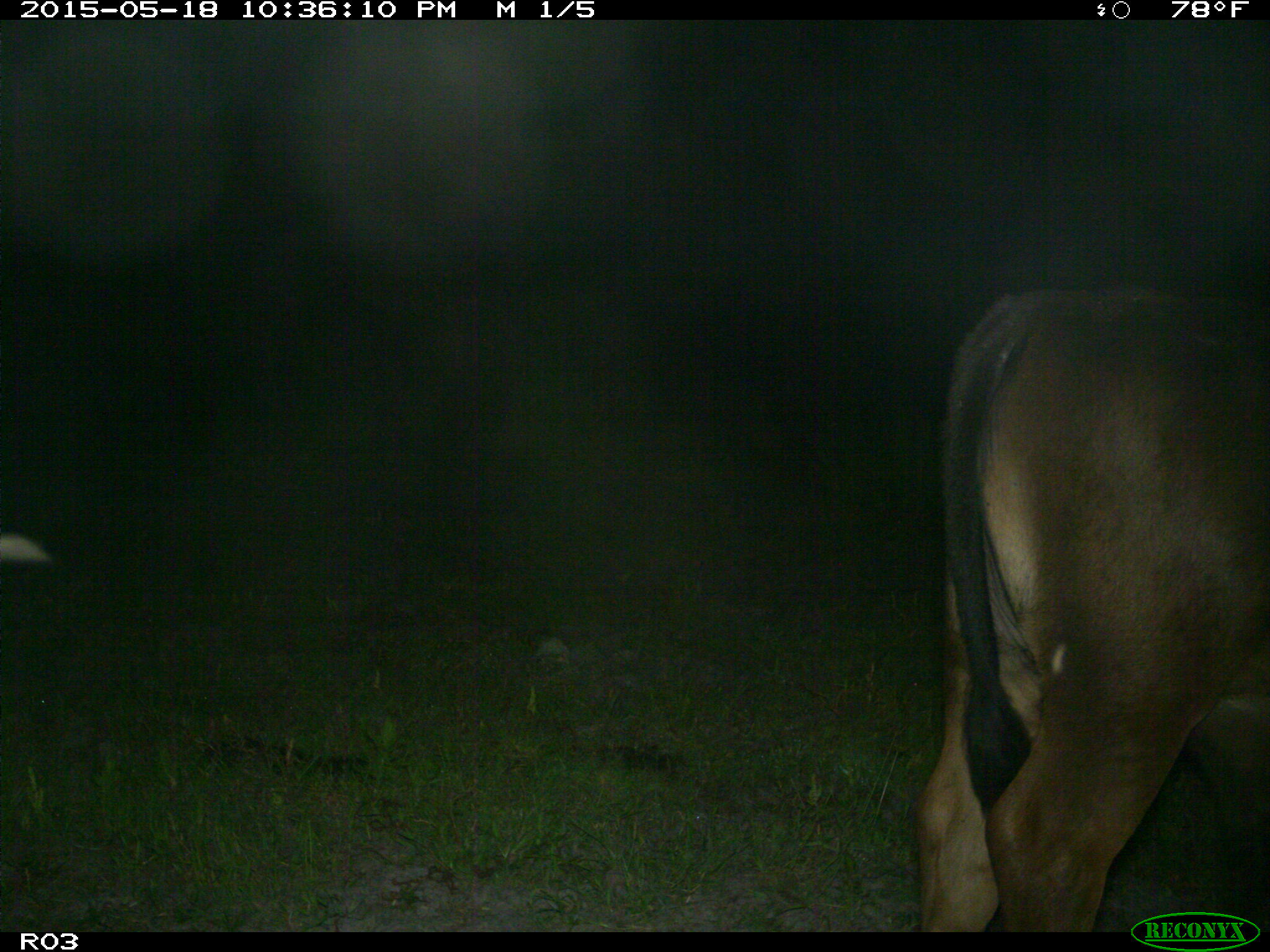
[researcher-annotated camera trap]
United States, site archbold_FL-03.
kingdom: Animalia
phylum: Chordata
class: Mammalia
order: Artiodactyla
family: Bovidae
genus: Bos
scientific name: Bos taurus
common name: domestic cow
Bos taurus (domestic cow).